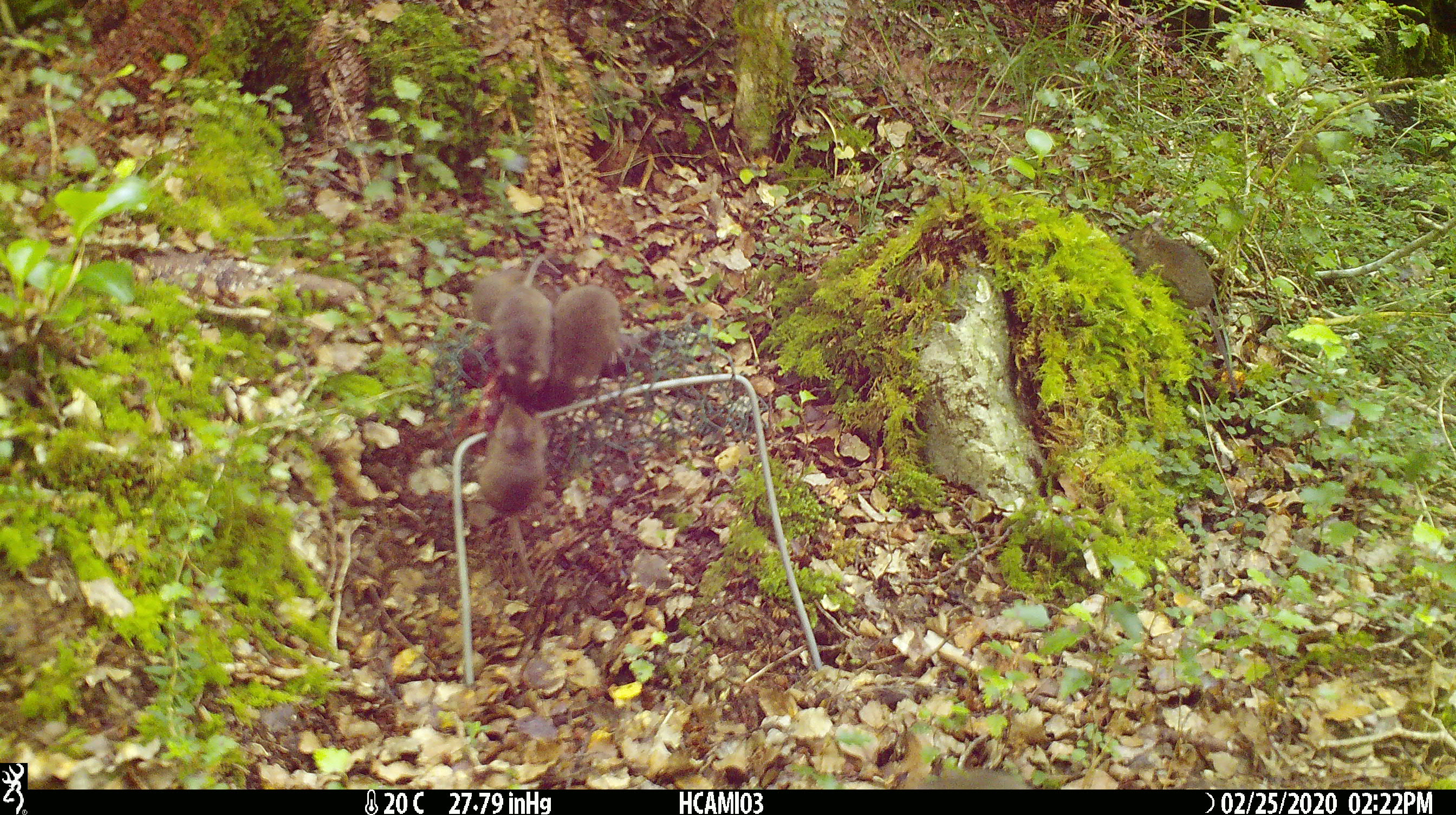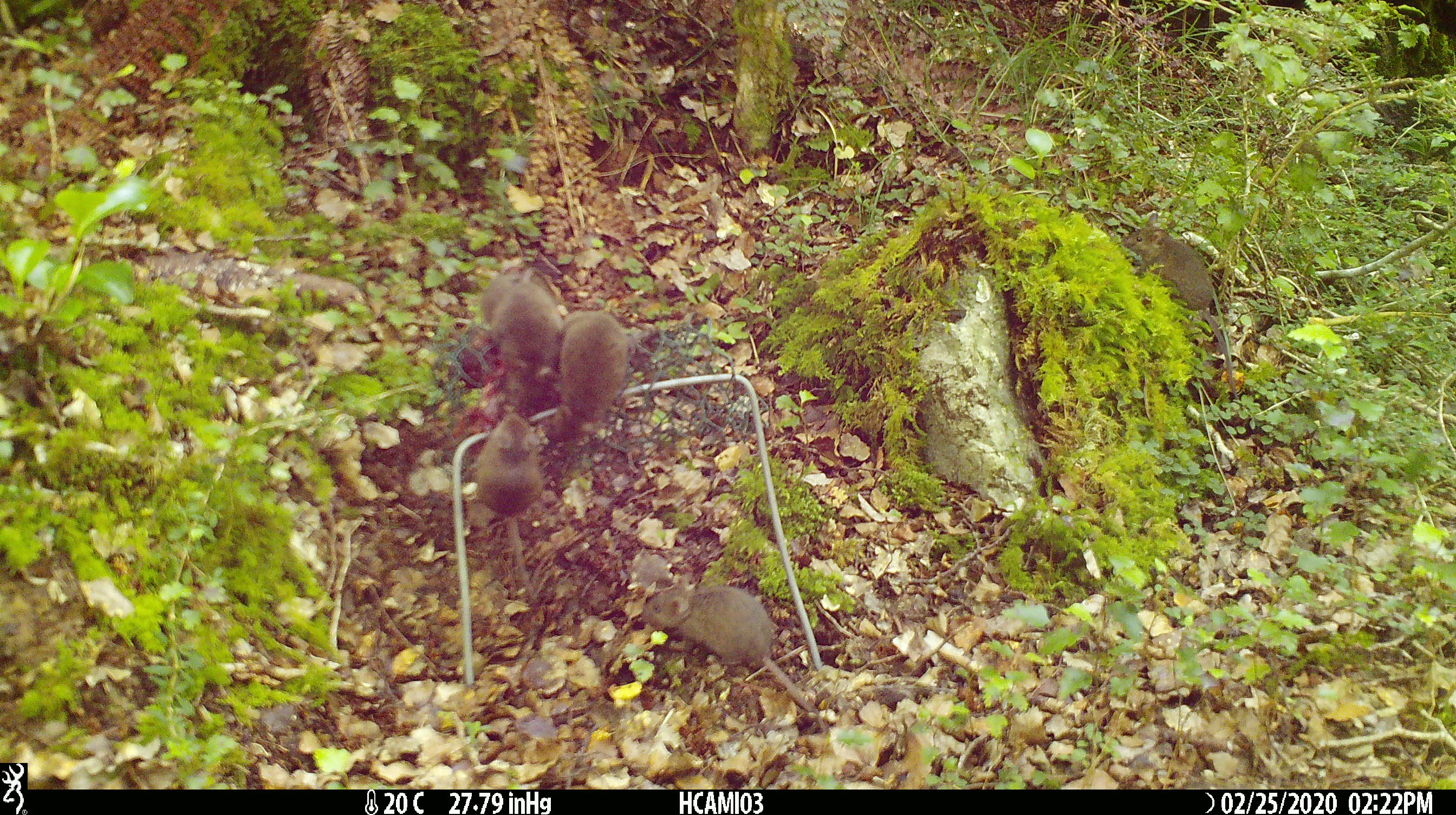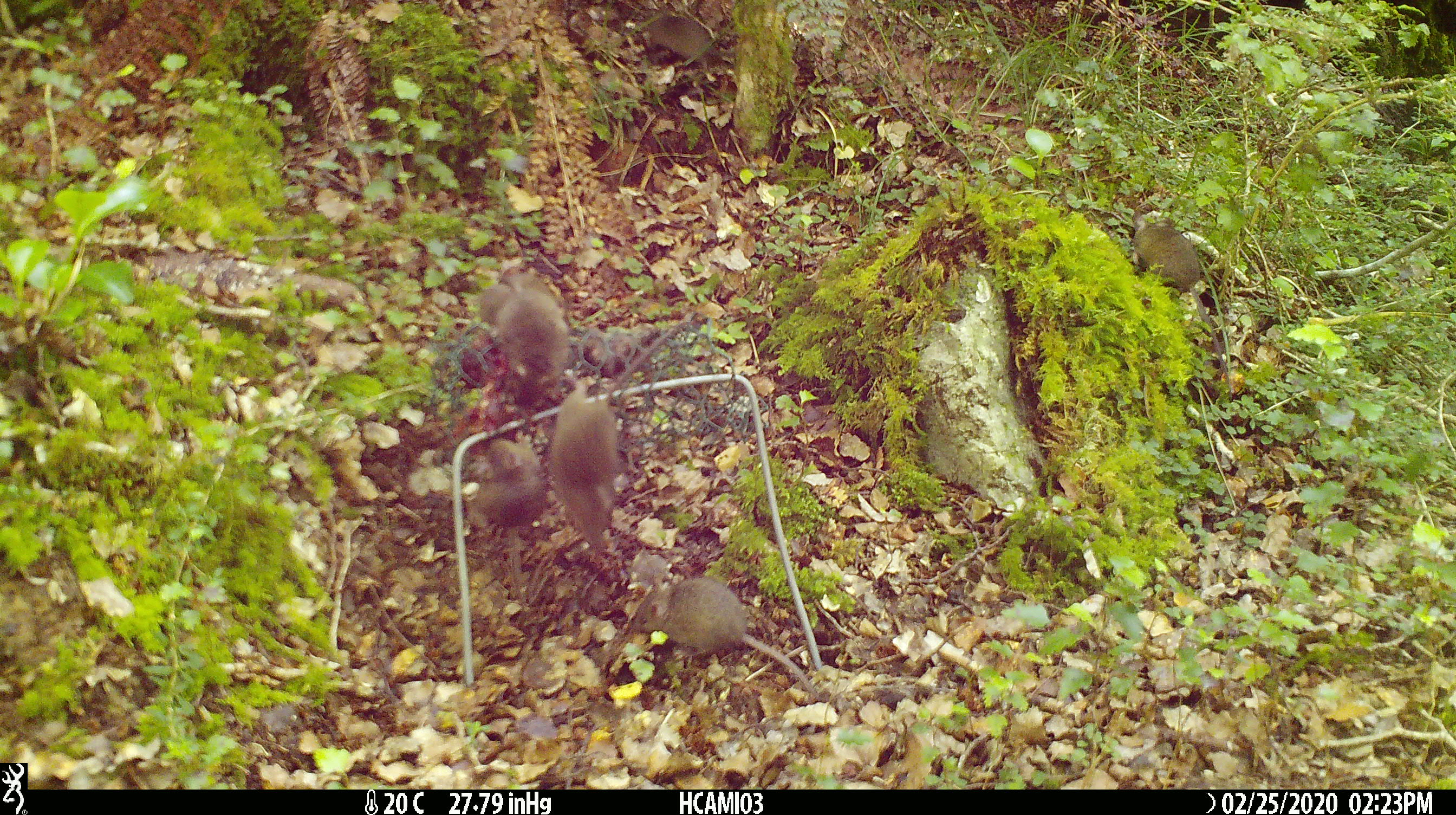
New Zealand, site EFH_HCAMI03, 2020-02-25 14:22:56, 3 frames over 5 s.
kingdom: Animalia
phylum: Chordata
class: Mammalia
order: Rodentia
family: Muridae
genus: Mus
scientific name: Mus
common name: mouse